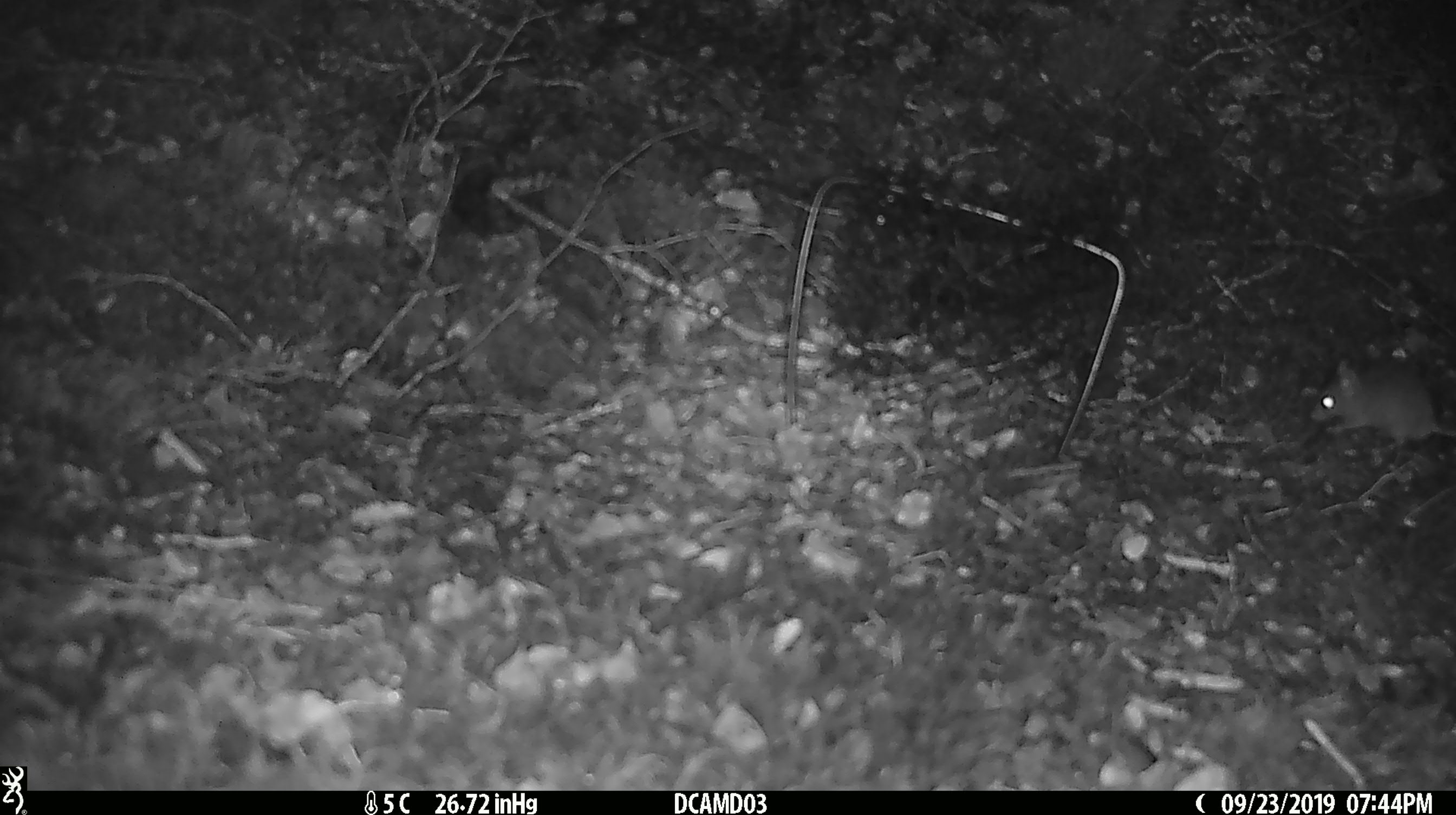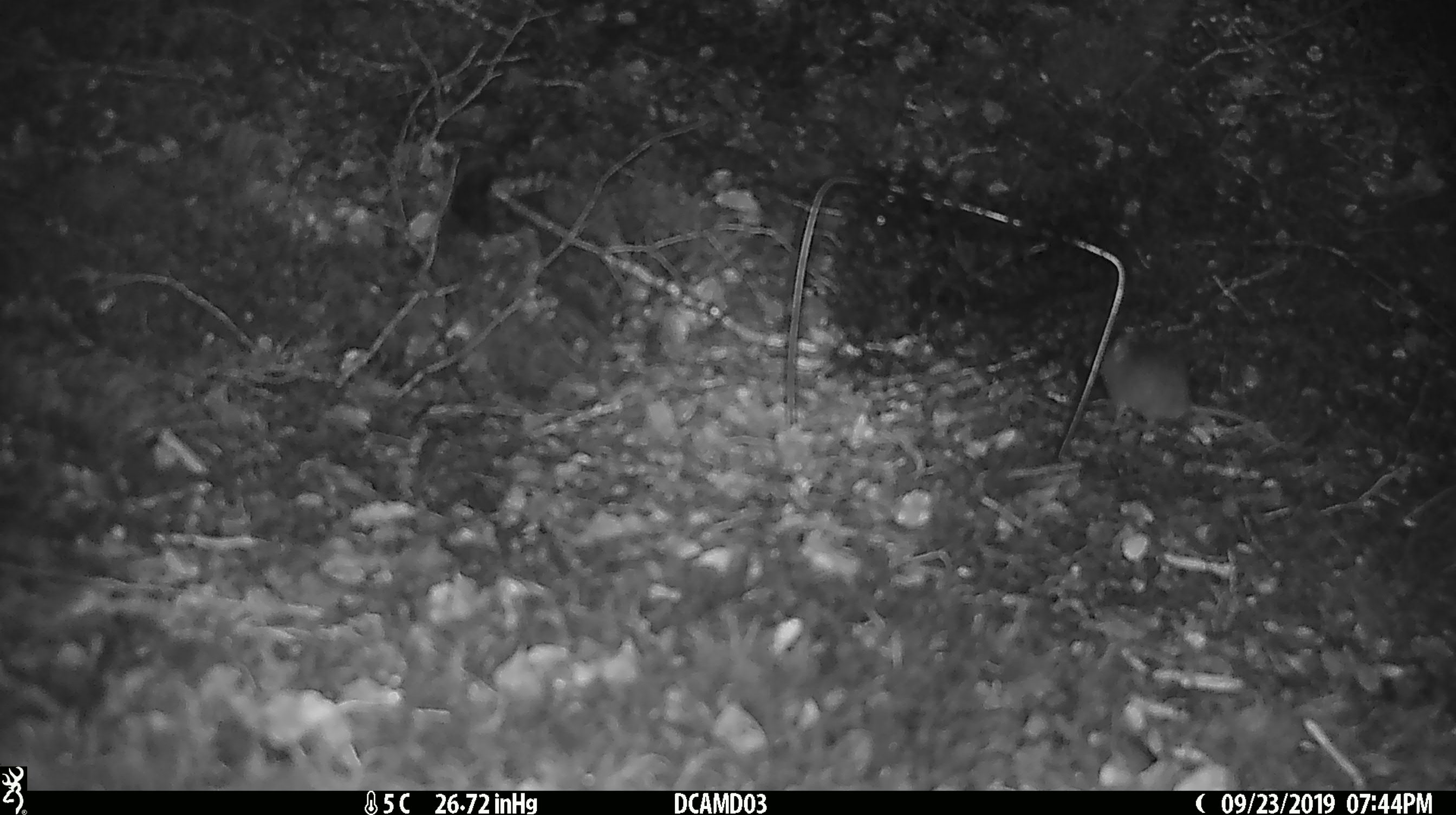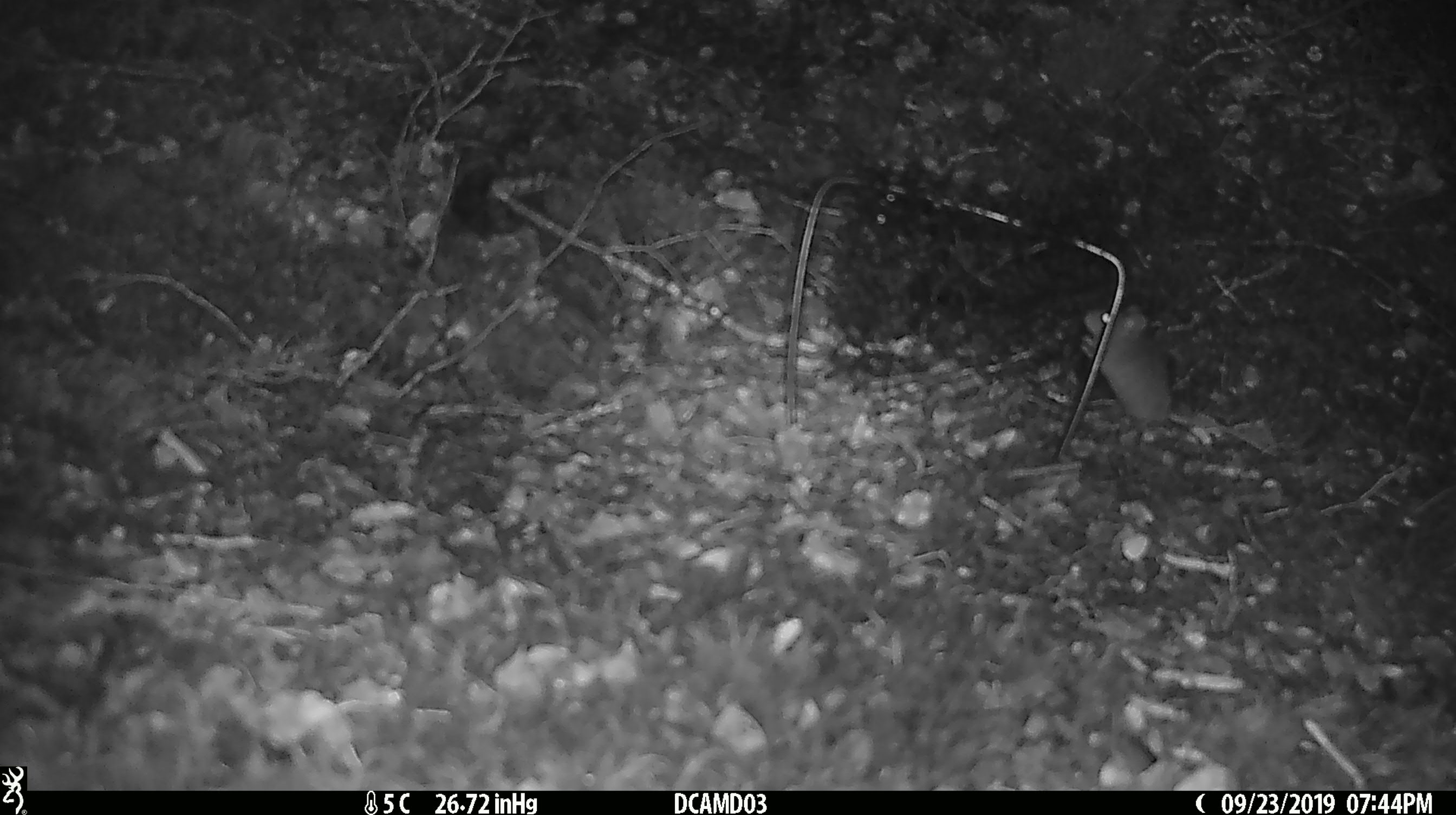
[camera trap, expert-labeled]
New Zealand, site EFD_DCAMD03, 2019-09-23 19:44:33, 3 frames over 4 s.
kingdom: Animalia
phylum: Chordata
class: Mammalia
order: Rodentia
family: Muridae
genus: Mus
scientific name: Mus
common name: mouse